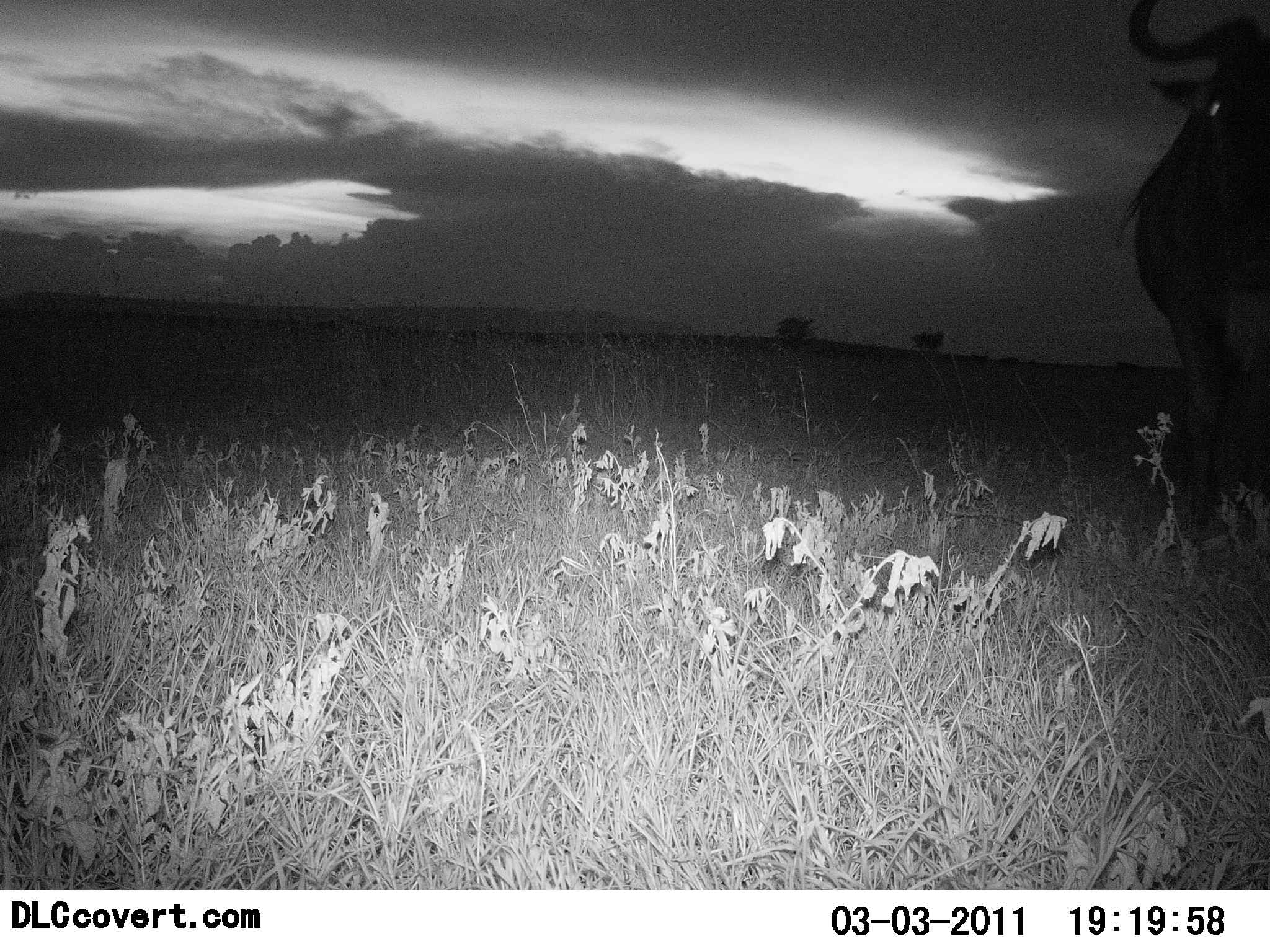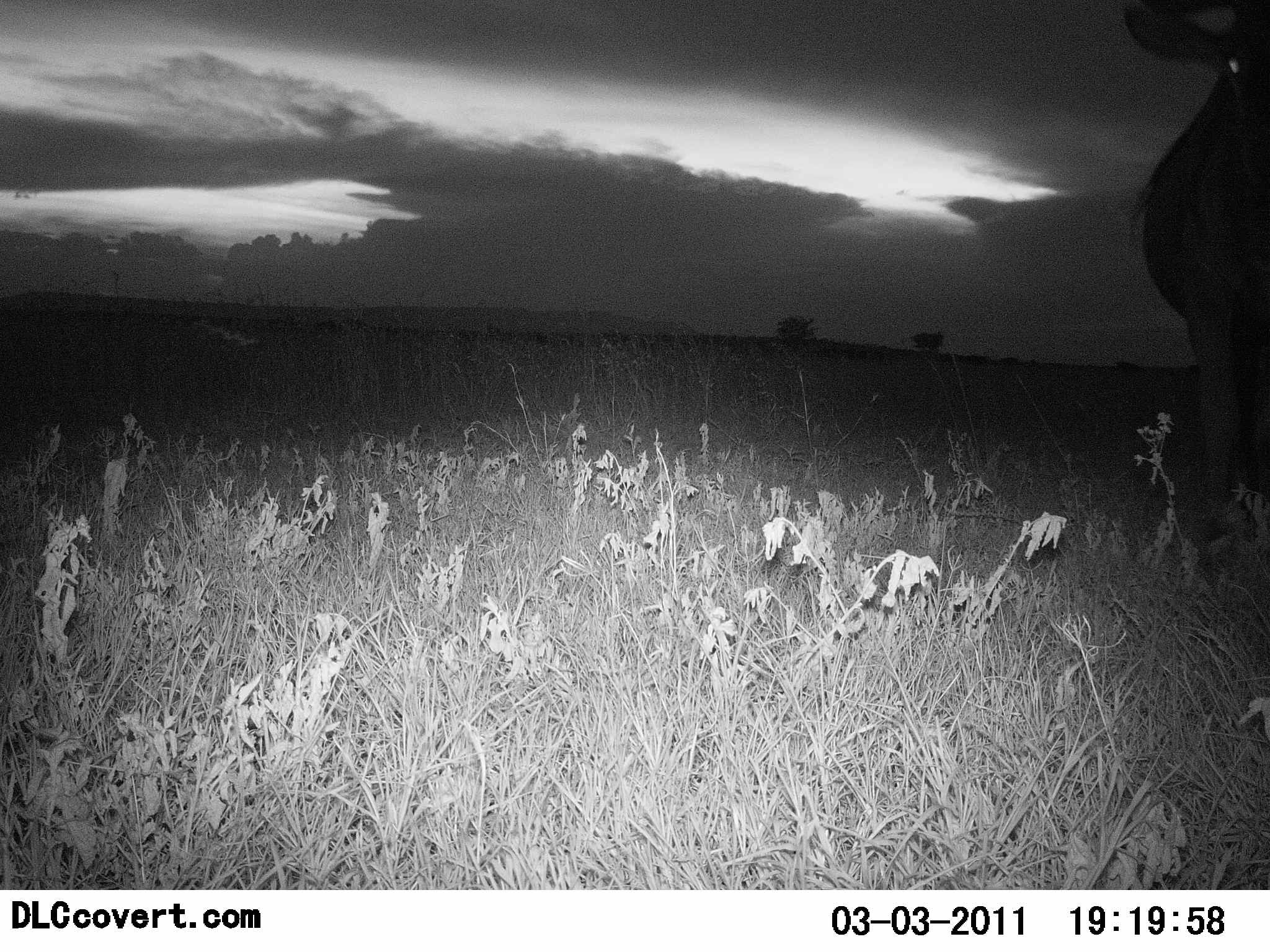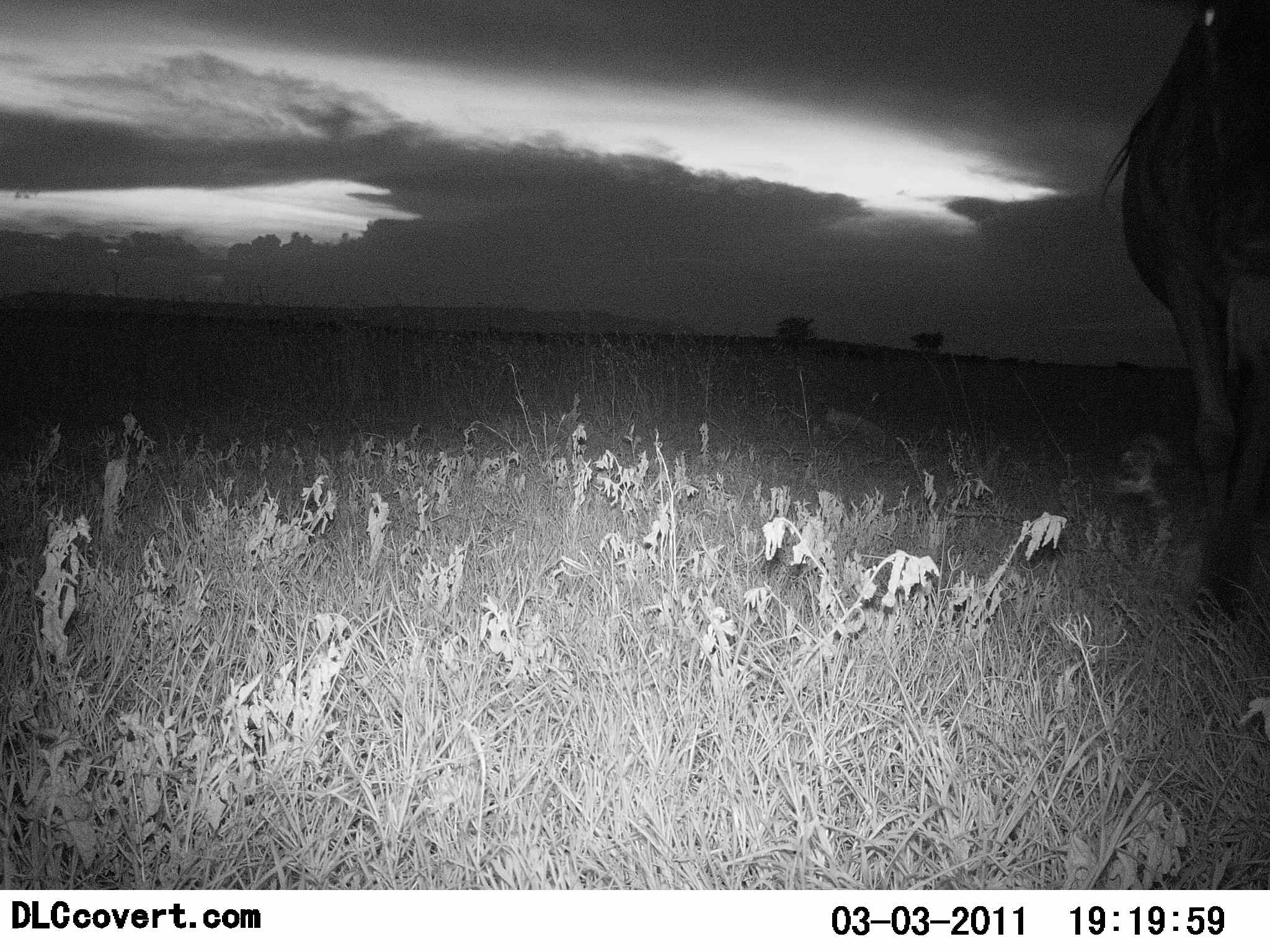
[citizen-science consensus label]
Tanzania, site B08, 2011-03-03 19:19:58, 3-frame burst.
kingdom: Animalia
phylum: Chordata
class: Mammalia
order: Artiodactyla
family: Bovidae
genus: Connochaetes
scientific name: Connochaetes taurinus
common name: blue wildebeest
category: wildebeest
Wildebeest (blue wildebeest) (Connochaetes taurinus), count 1. Behavior (volunteer vote fractions): standing 36%, resting 0%, moving 64%, interacting 0%. Young present (vote fraction): 0%. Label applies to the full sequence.